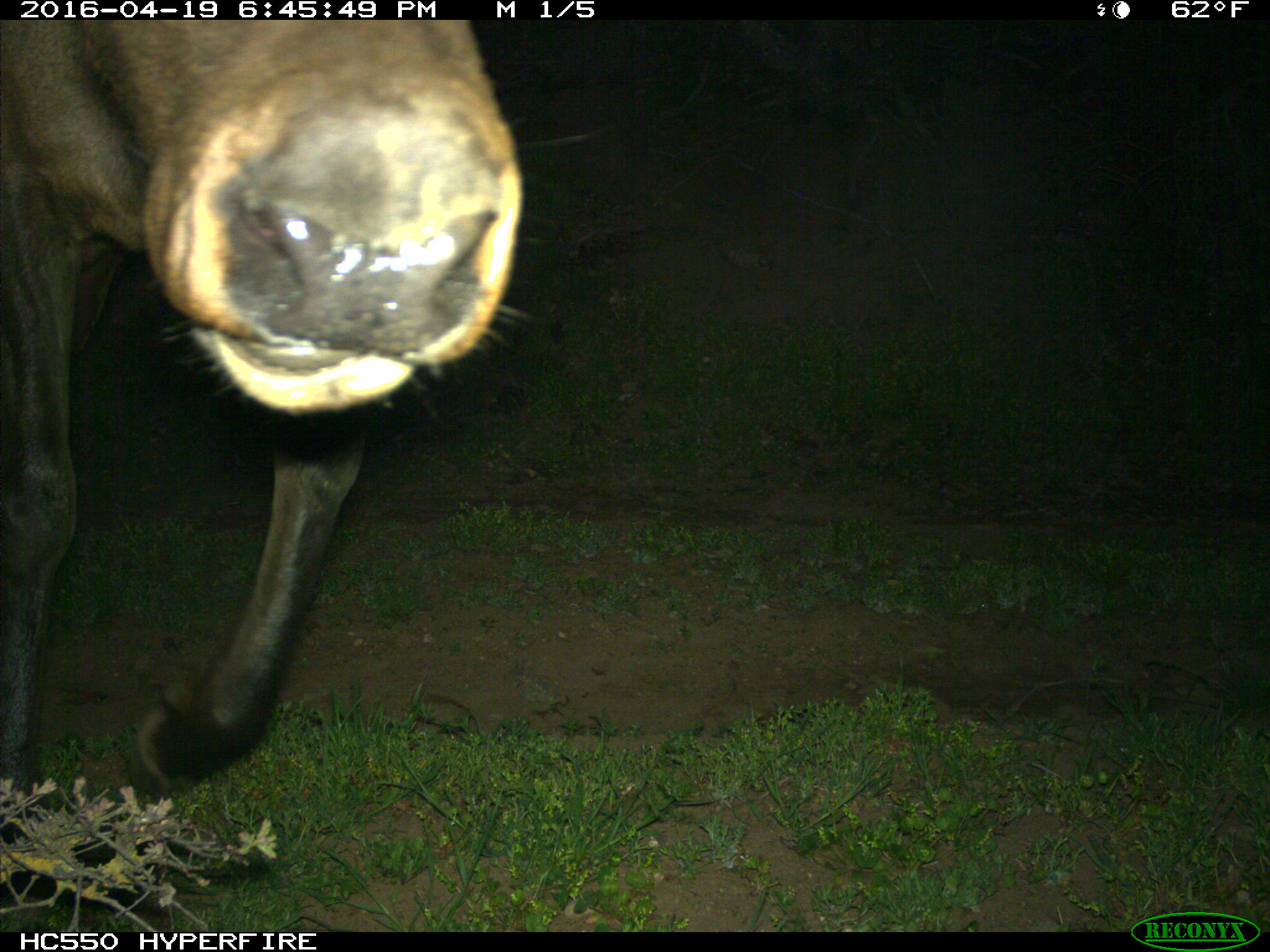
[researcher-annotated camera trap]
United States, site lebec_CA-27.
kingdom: Animalia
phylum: Chordata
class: Mammalia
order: Artiodactyla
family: Cervidae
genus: Cervus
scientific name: Cervus canadensis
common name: elk